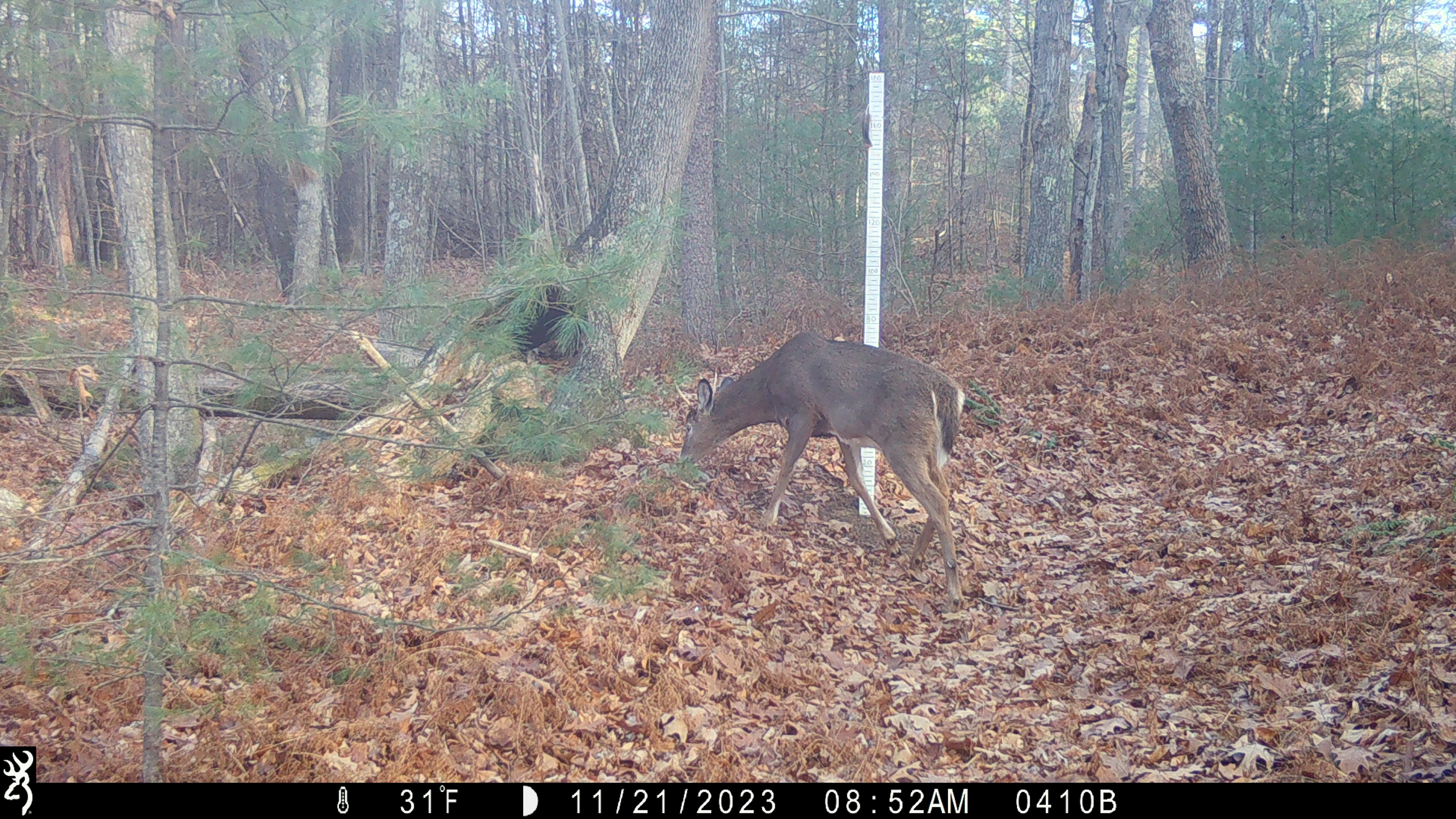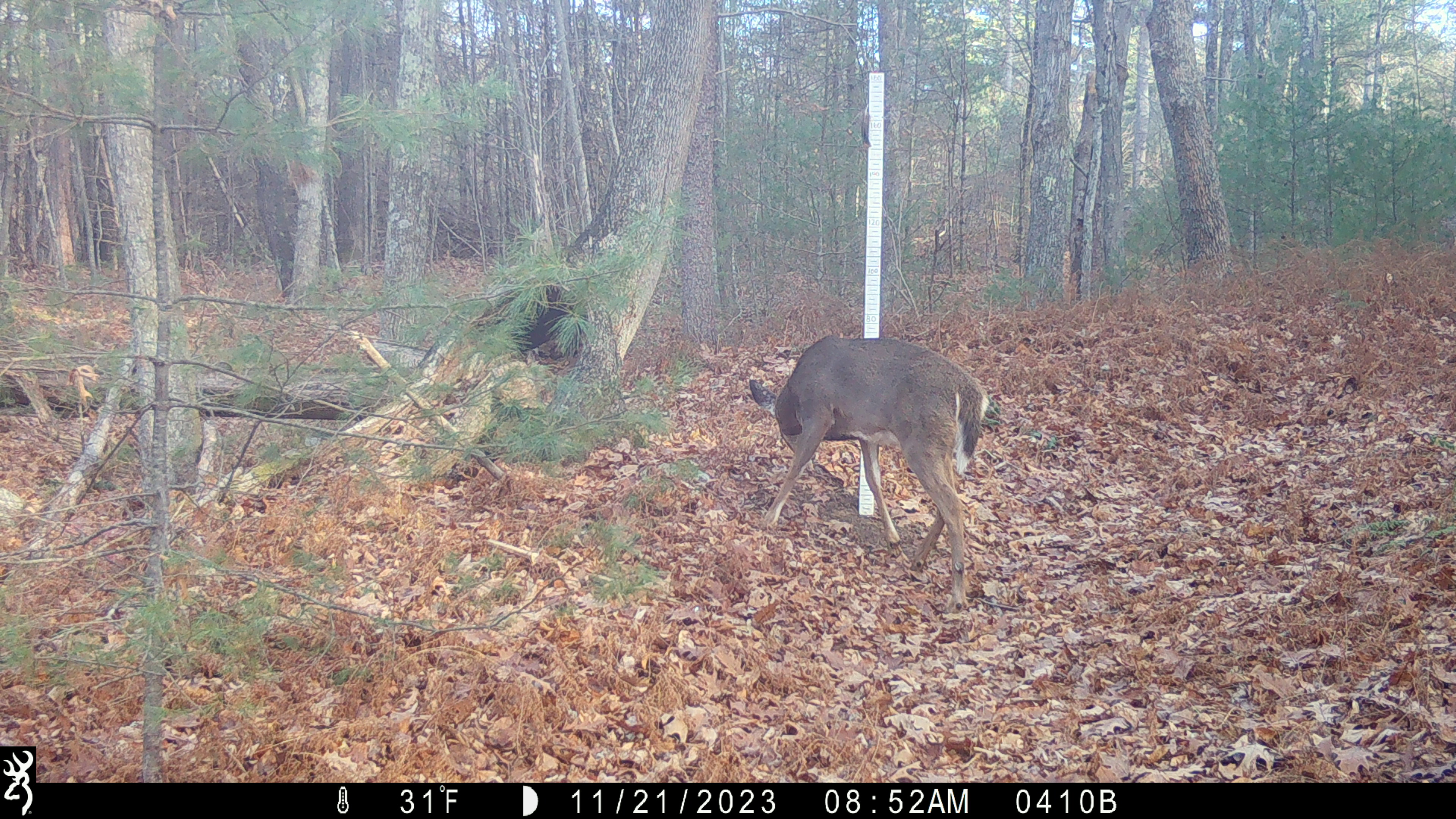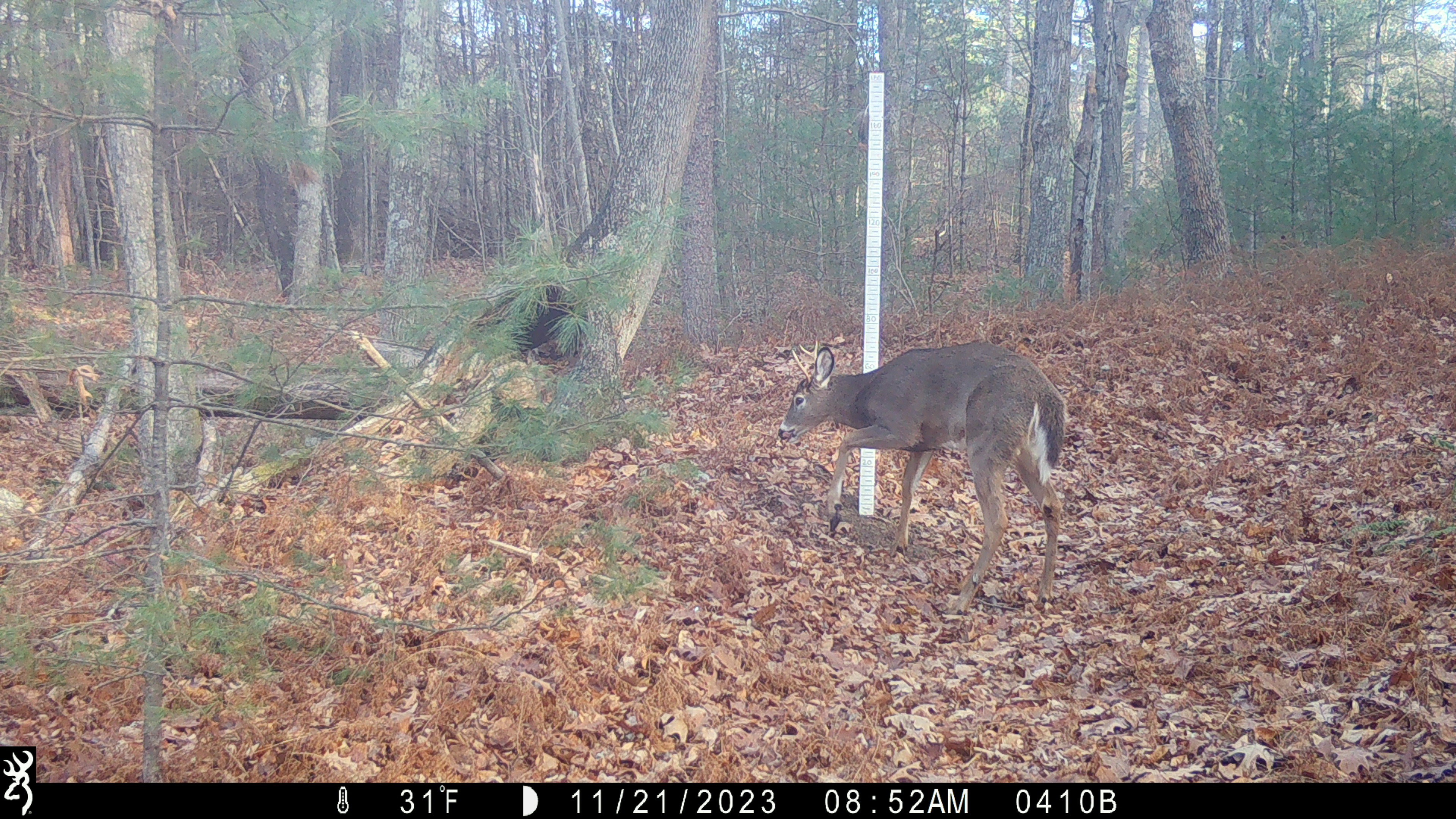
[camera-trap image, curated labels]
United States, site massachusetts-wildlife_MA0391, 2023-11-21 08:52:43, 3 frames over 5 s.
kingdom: Animalia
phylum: Chordata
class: Mammalia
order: Artiodactyla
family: Cervidae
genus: Odocoileus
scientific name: Odocoileus virginianus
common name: white-tailed deer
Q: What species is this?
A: White-tailed deer (Odocoileus virginianus).